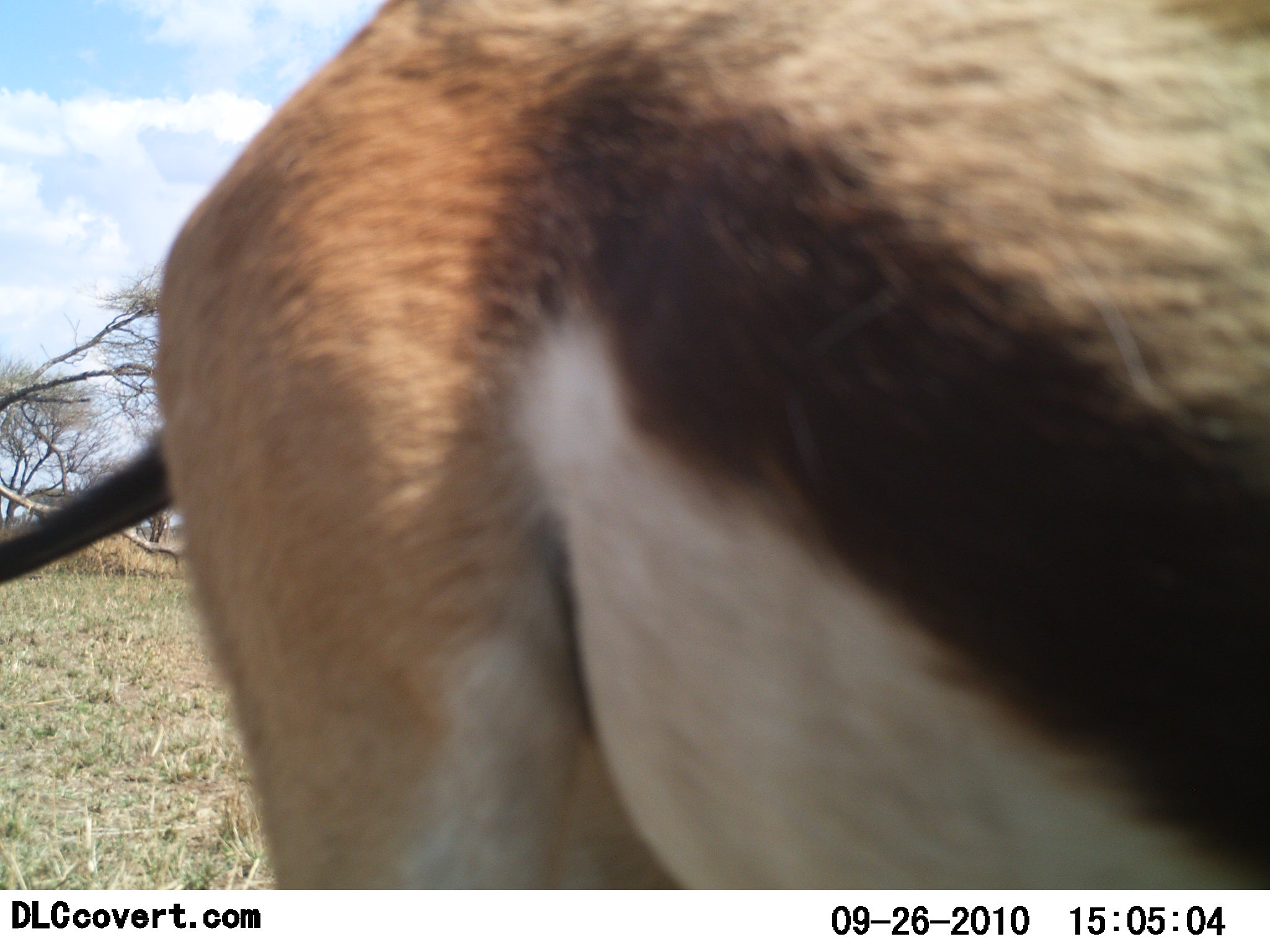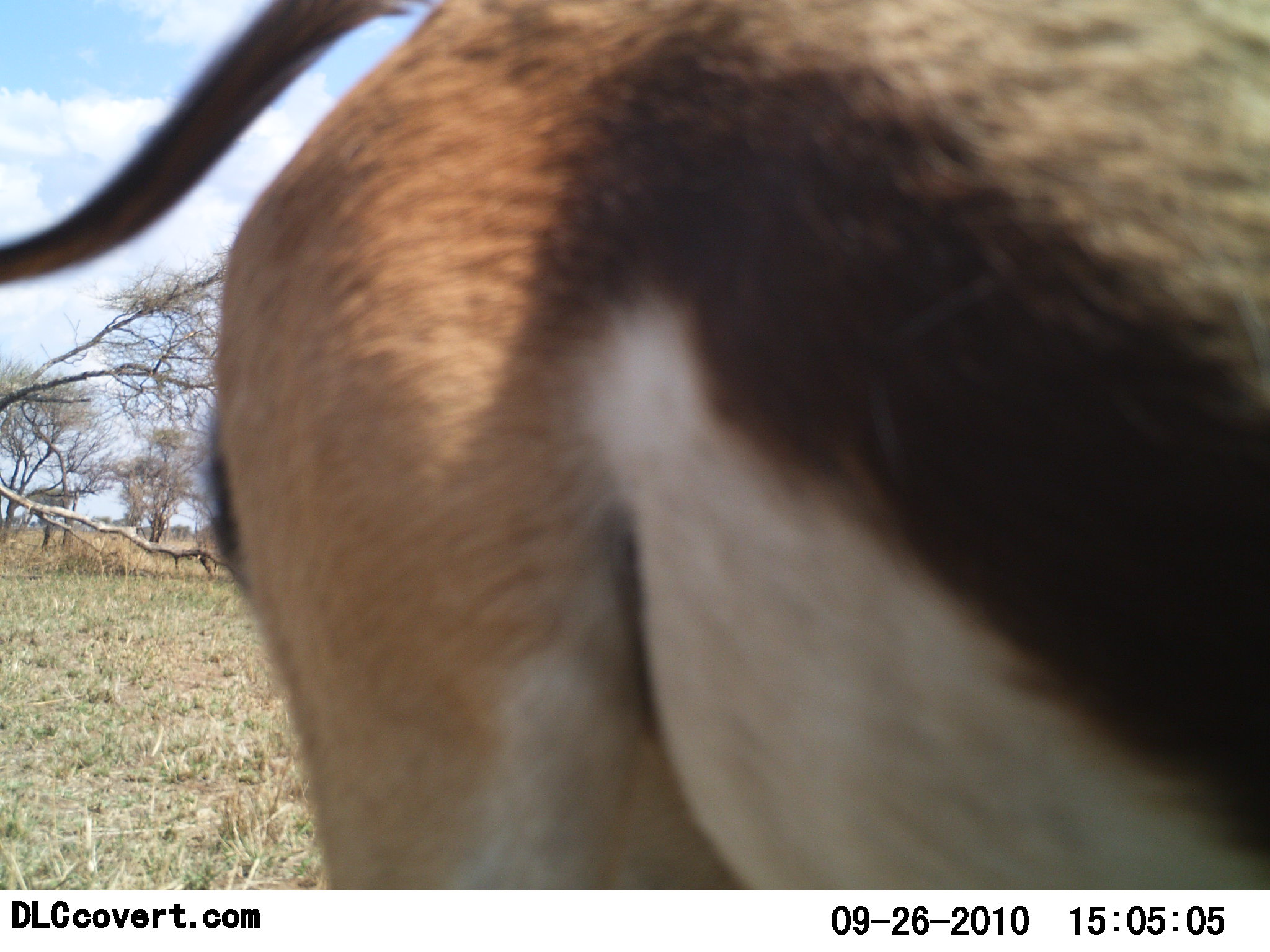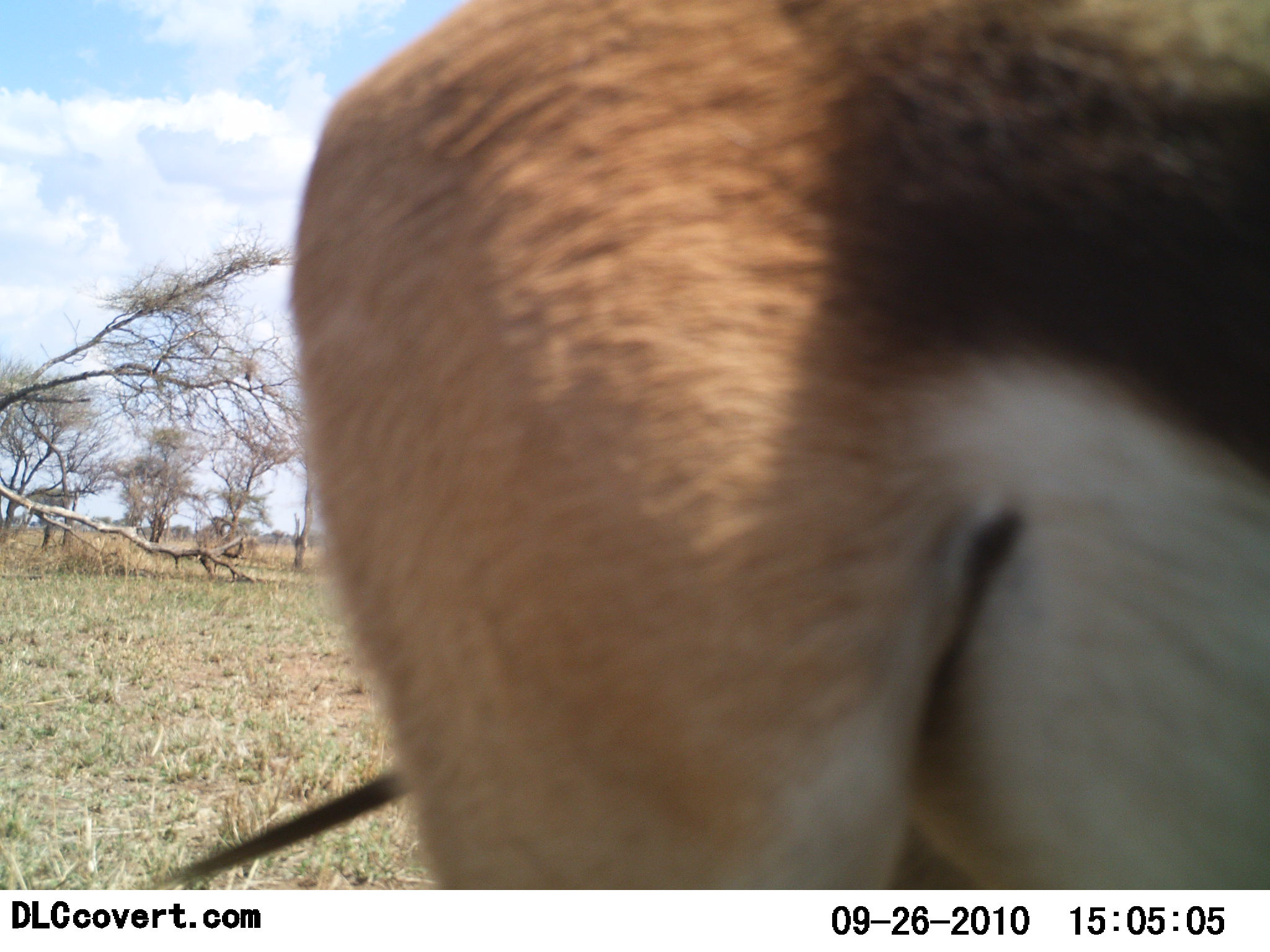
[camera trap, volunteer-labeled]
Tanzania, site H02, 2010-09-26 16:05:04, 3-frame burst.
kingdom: Animalia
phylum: Chordata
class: Mammalia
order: Artiodactyla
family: Bovidae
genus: Eudorcas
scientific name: Eudorcas thomsonii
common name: thomson's gazelle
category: gazellethomsons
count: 1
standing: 67%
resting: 0%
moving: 33%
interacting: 0%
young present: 0%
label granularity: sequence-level